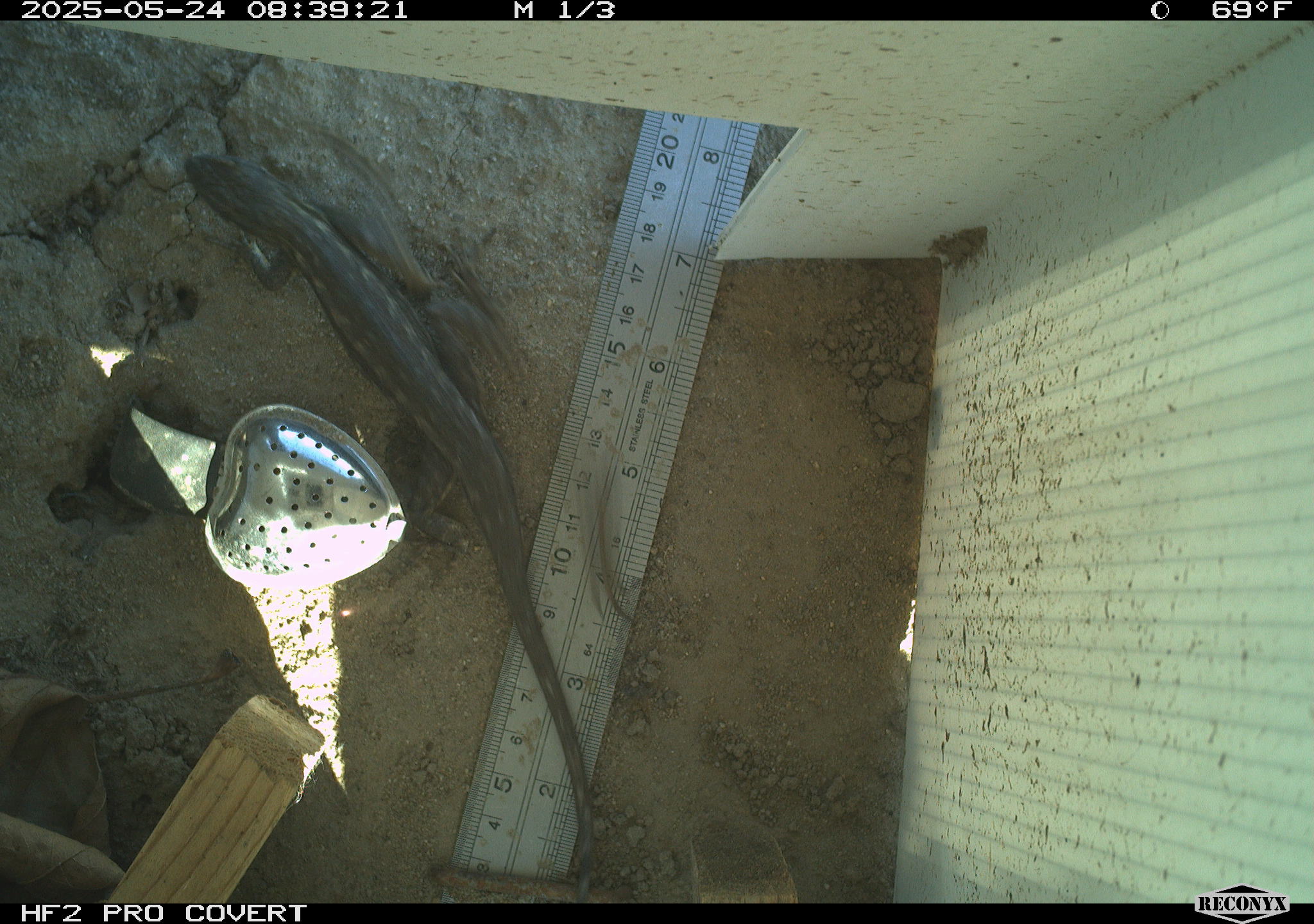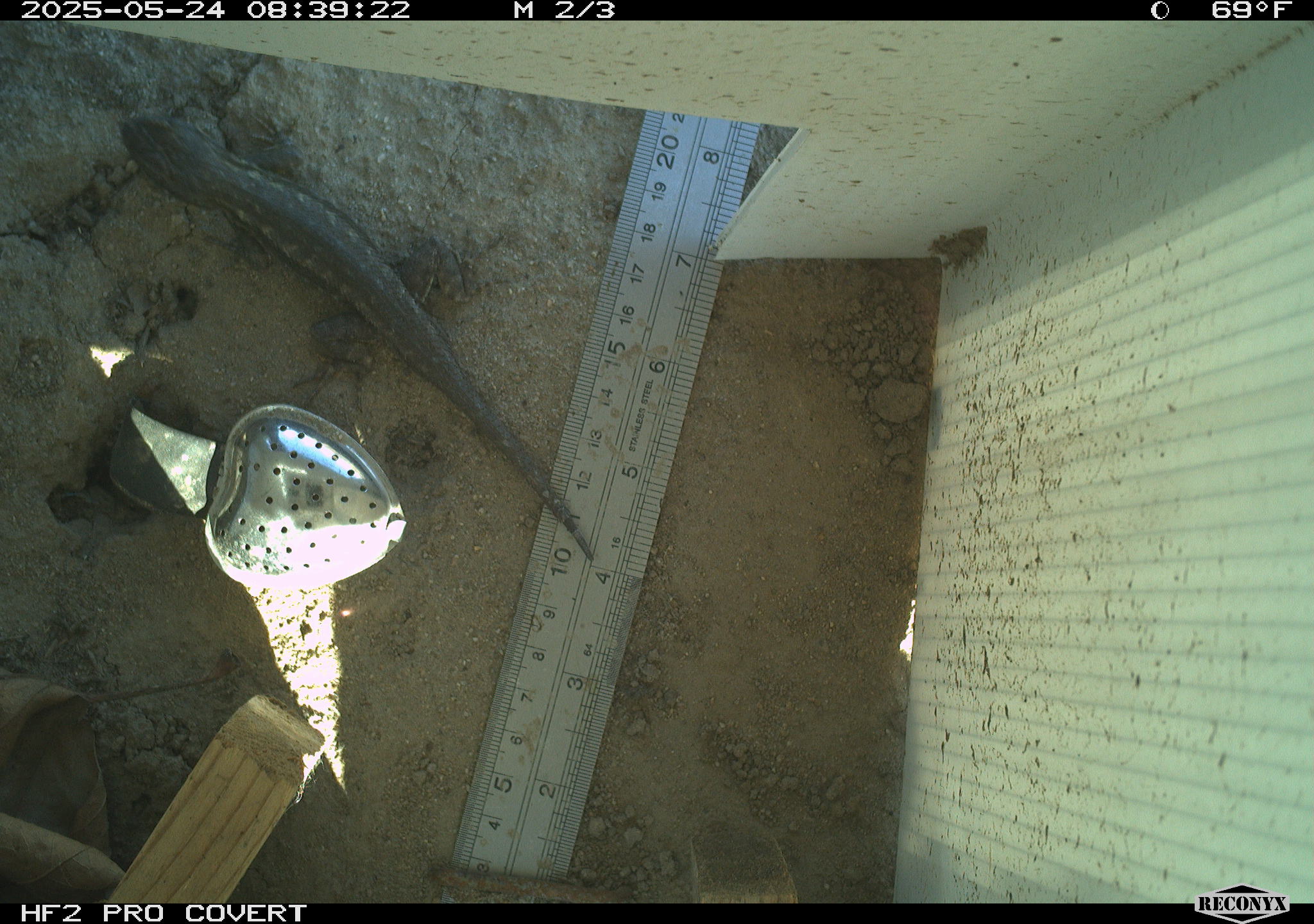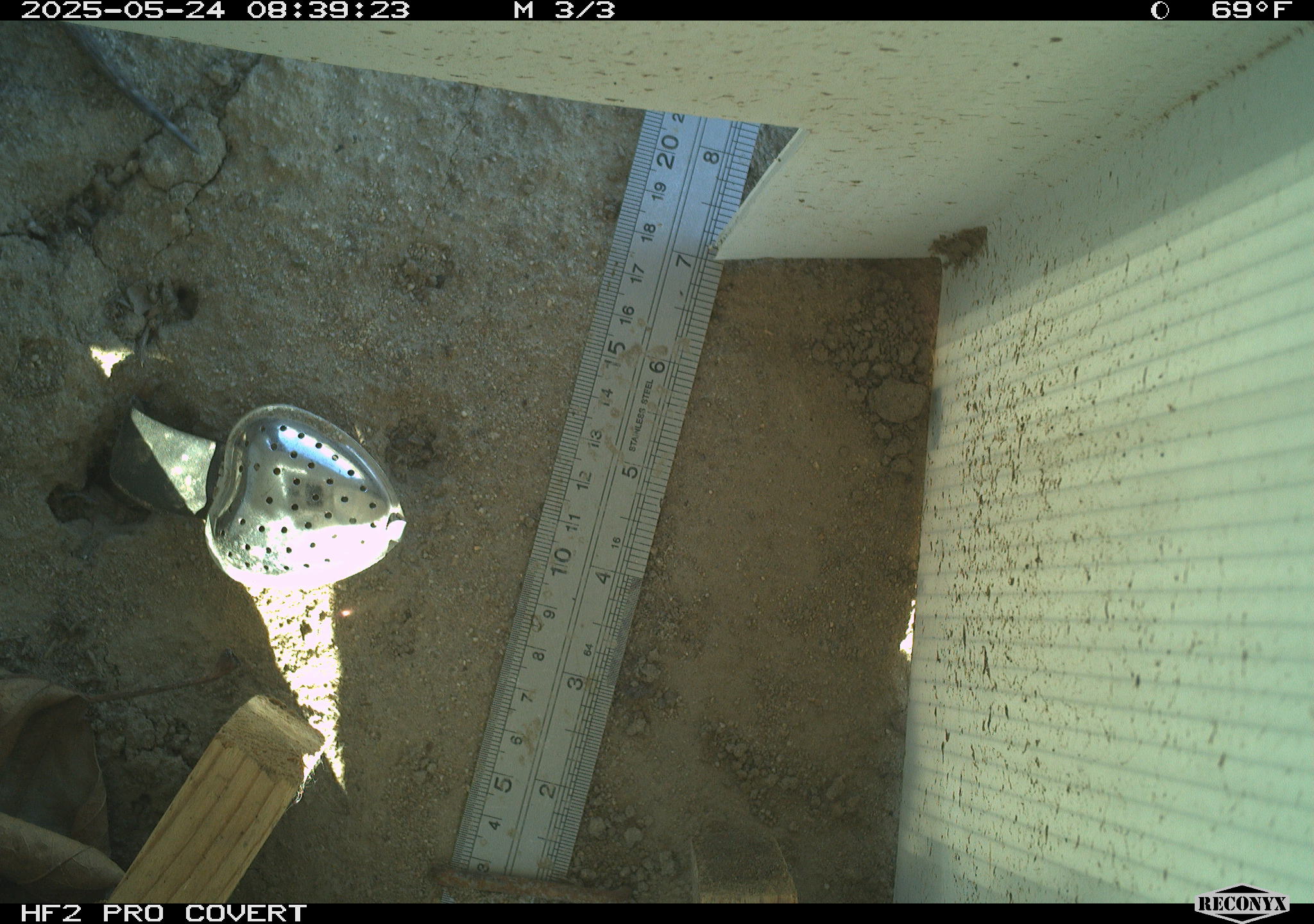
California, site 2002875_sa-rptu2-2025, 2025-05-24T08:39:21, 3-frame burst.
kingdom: Animalia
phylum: Chordata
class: Reptilia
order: Squamata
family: Phrynosomatidae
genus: Sceloporus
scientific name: Sceloporus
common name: spiny lizards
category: sceloporus species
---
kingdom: Animalia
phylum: Chordata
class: Reptilia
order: Squamata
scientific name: Squamata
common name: lizards and snakes